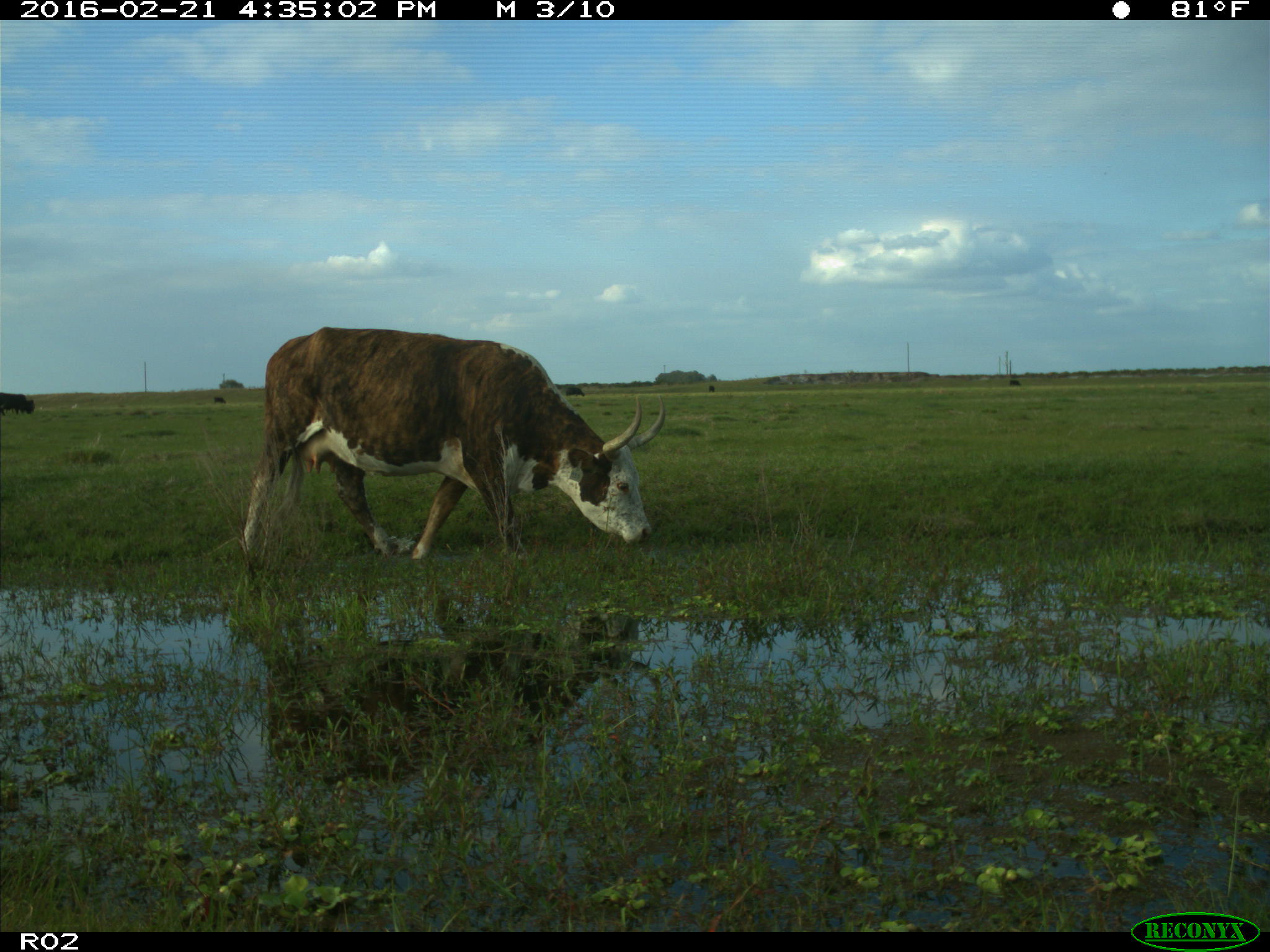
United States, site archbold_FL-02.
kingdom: Animalia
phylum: Chordata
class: Mammalia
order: Artiodactyla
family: Bovidae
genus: Bos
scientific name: Bos taurus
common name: domestic cow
Bos taurus (domestic cow).